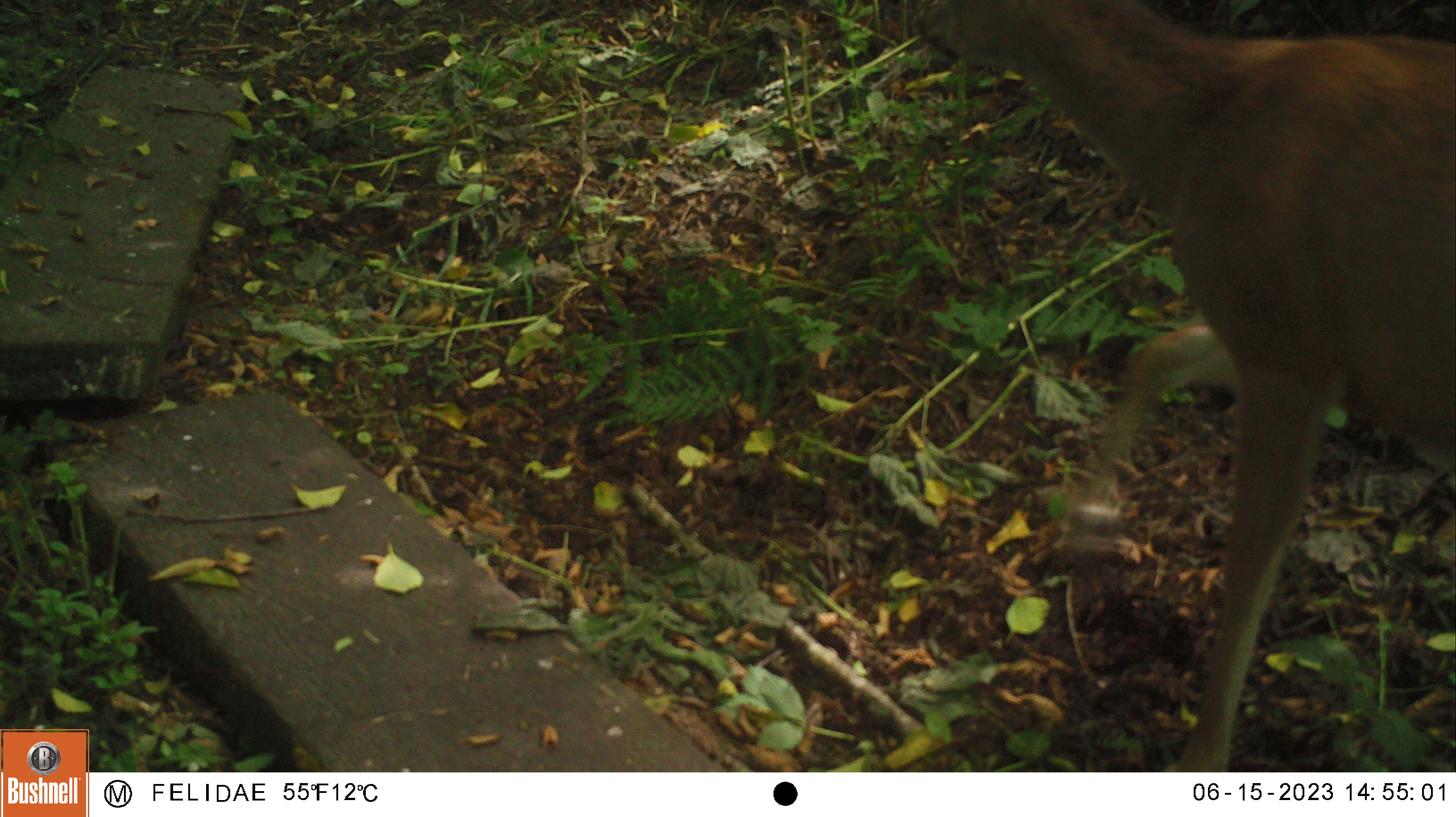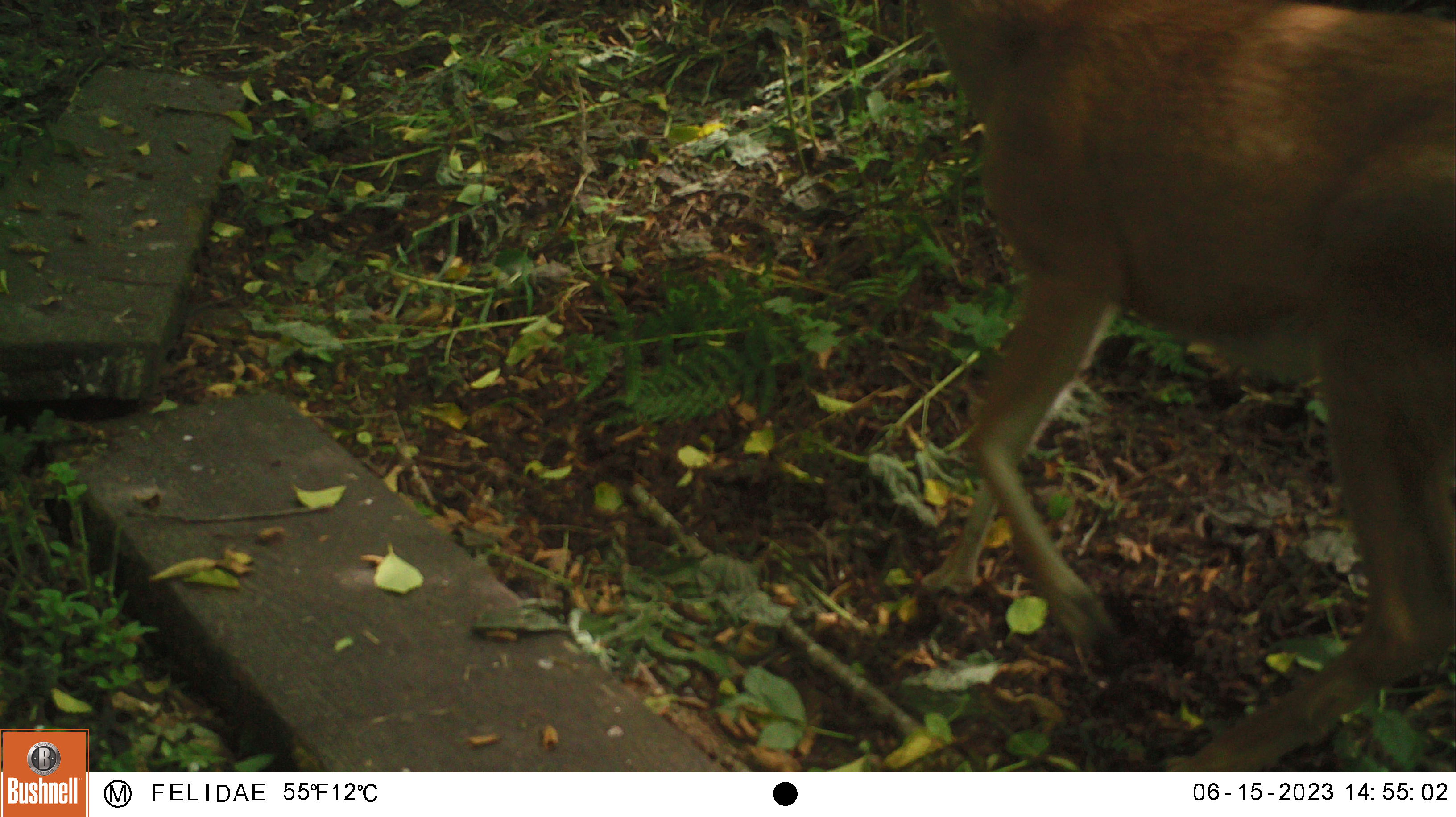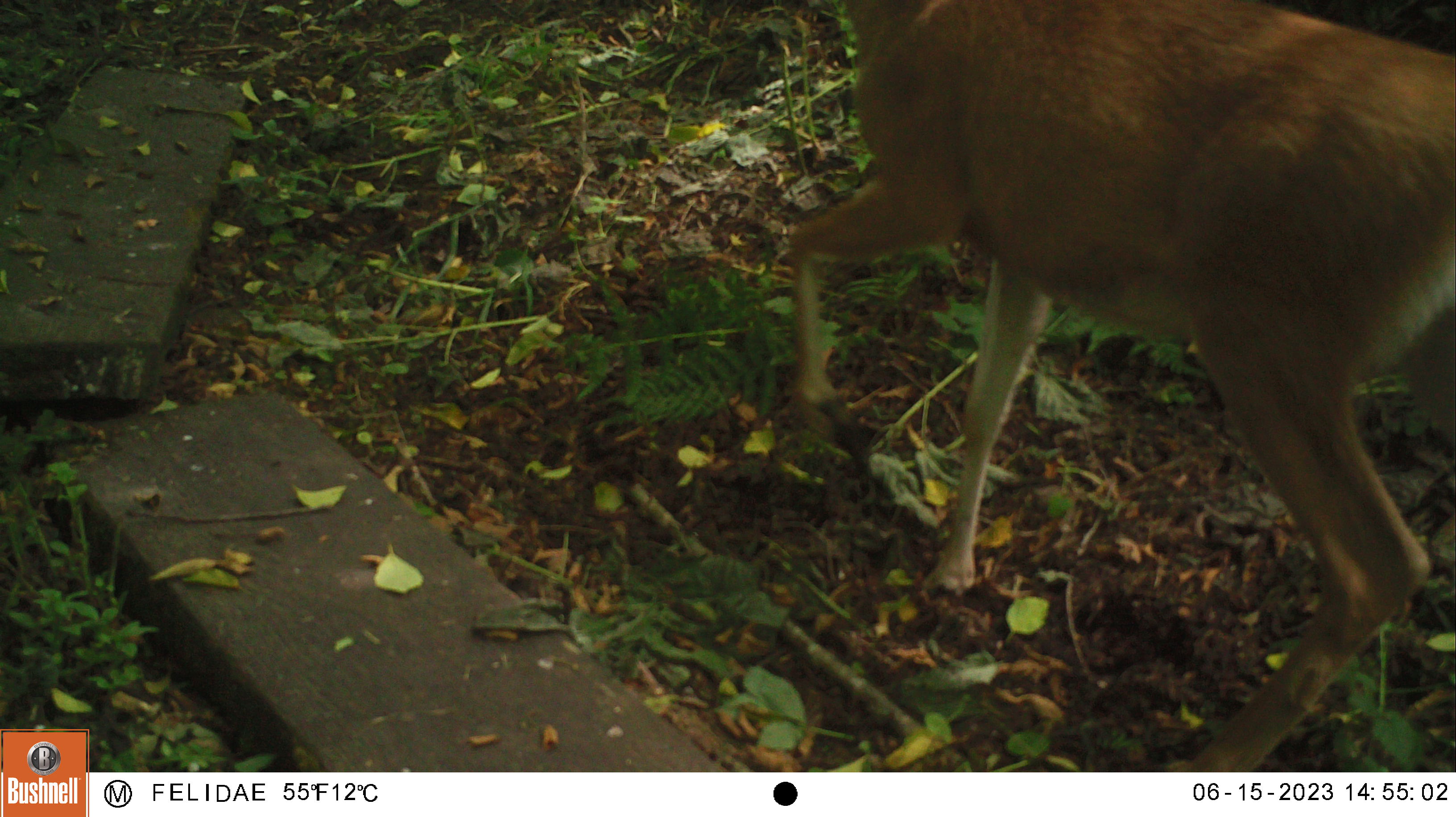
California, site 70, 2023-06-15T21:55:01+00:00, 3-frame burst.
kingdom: Animalia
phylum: Chordata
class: Mammalia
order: Artiodactyla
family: Cervidae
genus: Odocoileus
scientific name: Odocoileus hemionus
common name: mule deer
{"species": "mule deer (Odocoileus hemionus)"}